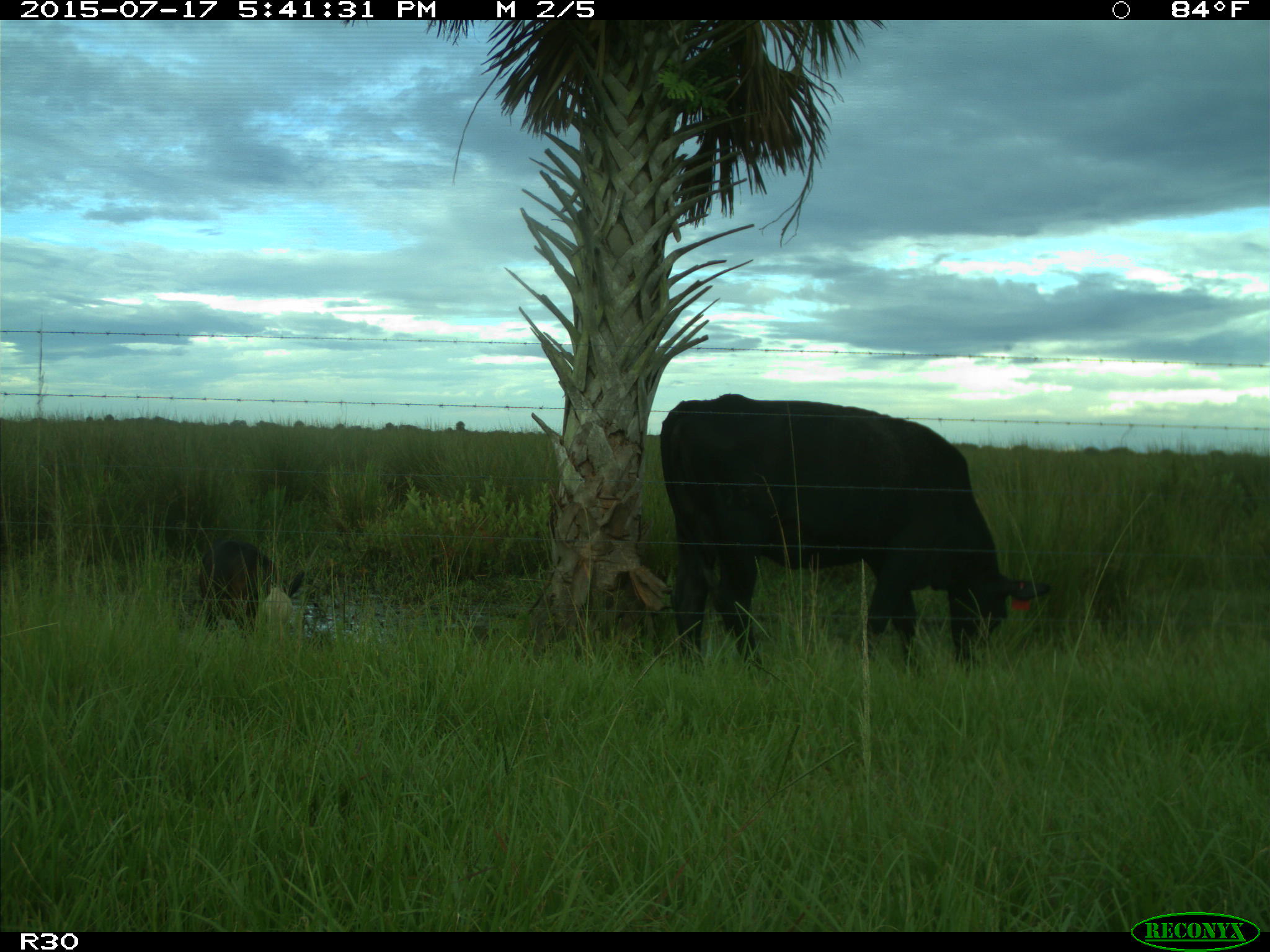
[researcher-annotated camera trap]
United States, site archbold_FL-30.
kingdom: Animalia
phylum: Chordata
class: Mammalia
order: Artiodactyla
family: Bovidae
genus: Bos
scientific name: Bos taurus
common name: domestic cow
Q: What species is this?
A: Bos taurus (domestic cow).